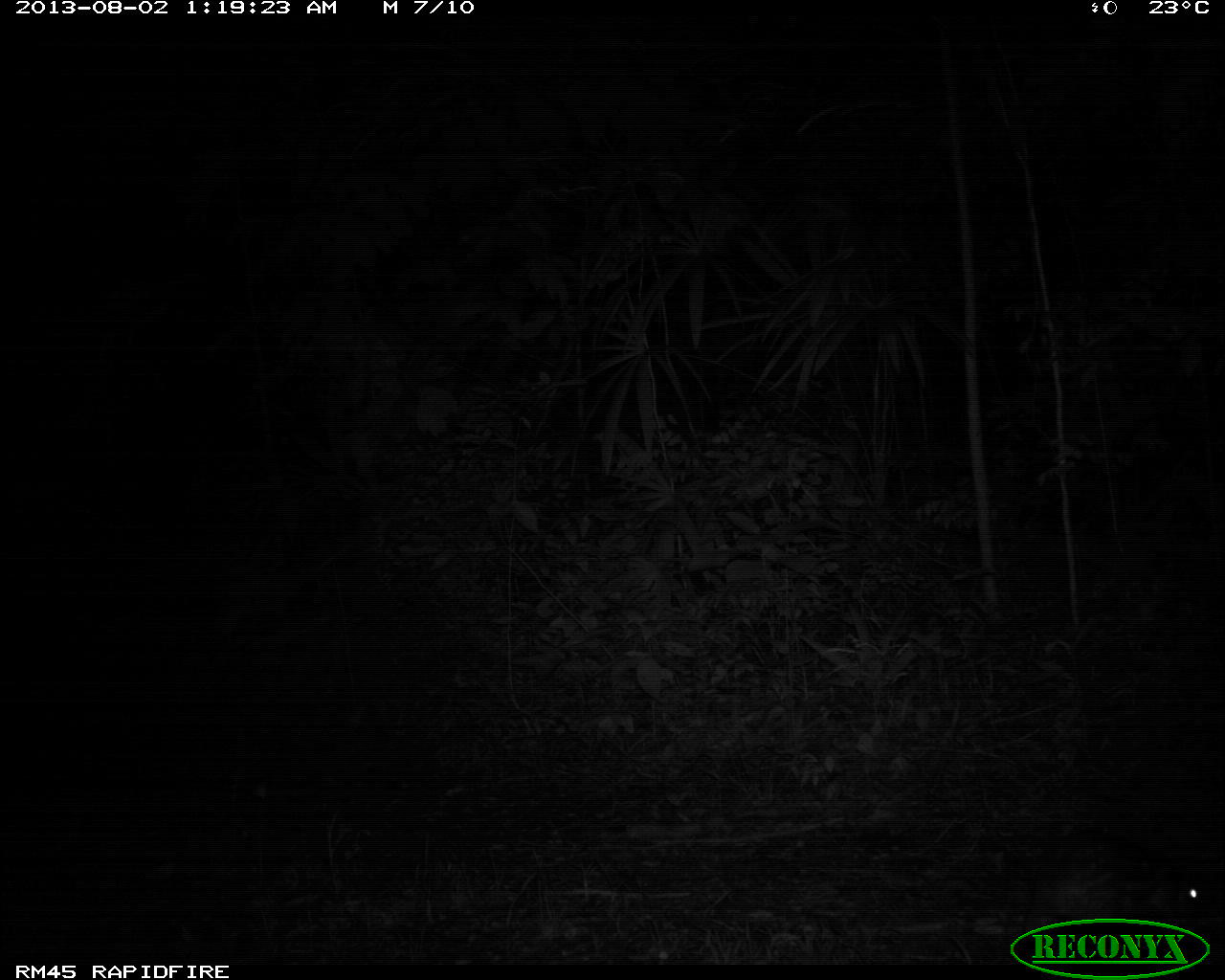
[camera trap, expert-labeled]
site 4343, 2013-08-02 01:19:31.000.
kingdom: Animalia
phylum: Chordata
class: Mammalia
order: Rodentia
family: Cuniculidae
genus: Cuniculus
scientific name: Cuniculus paca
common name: lowland paca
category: agouti paca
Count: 1.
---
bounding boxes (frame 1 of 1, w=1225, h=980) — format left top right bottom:
agouti paca: 992 810 1224 967